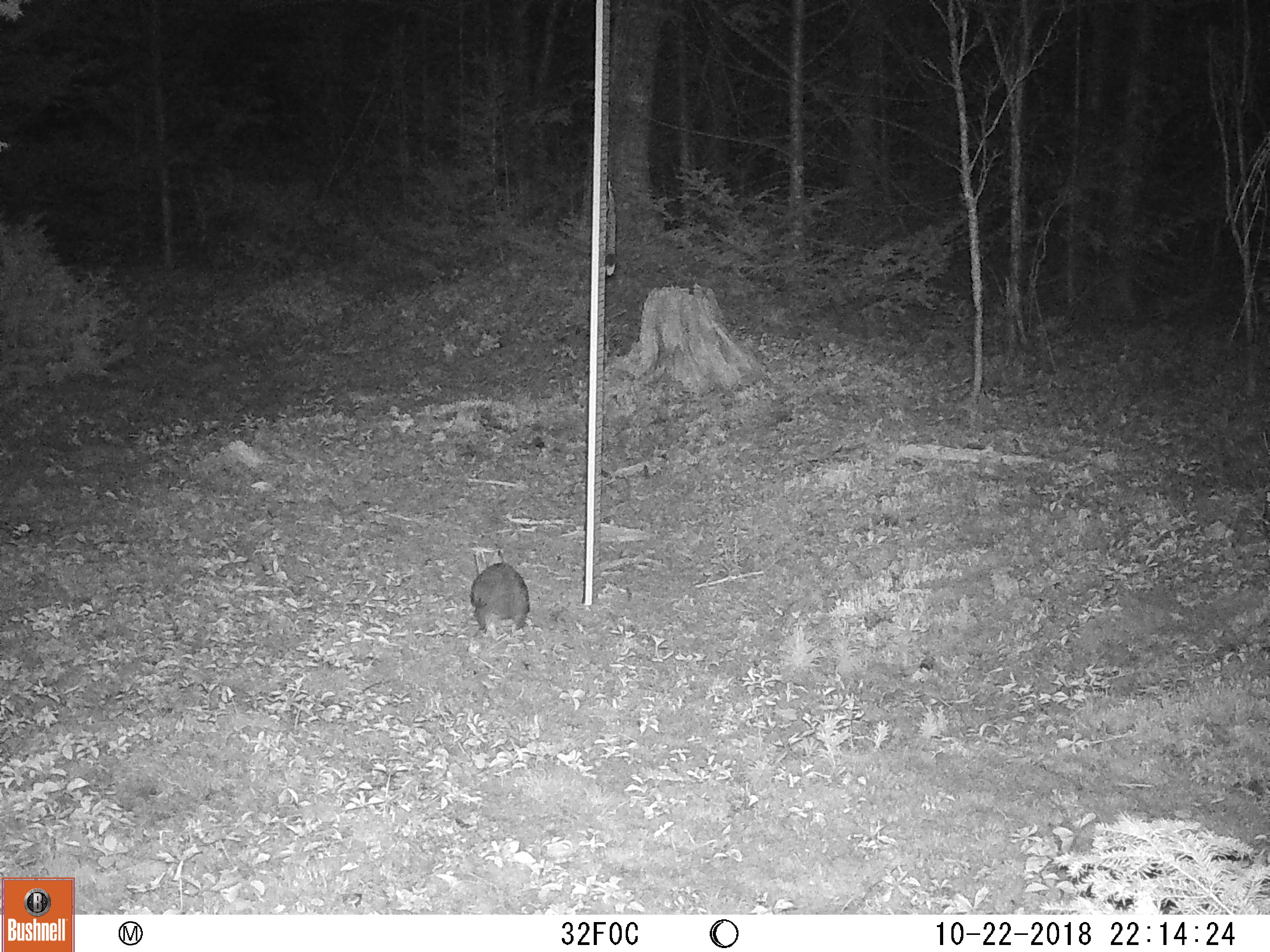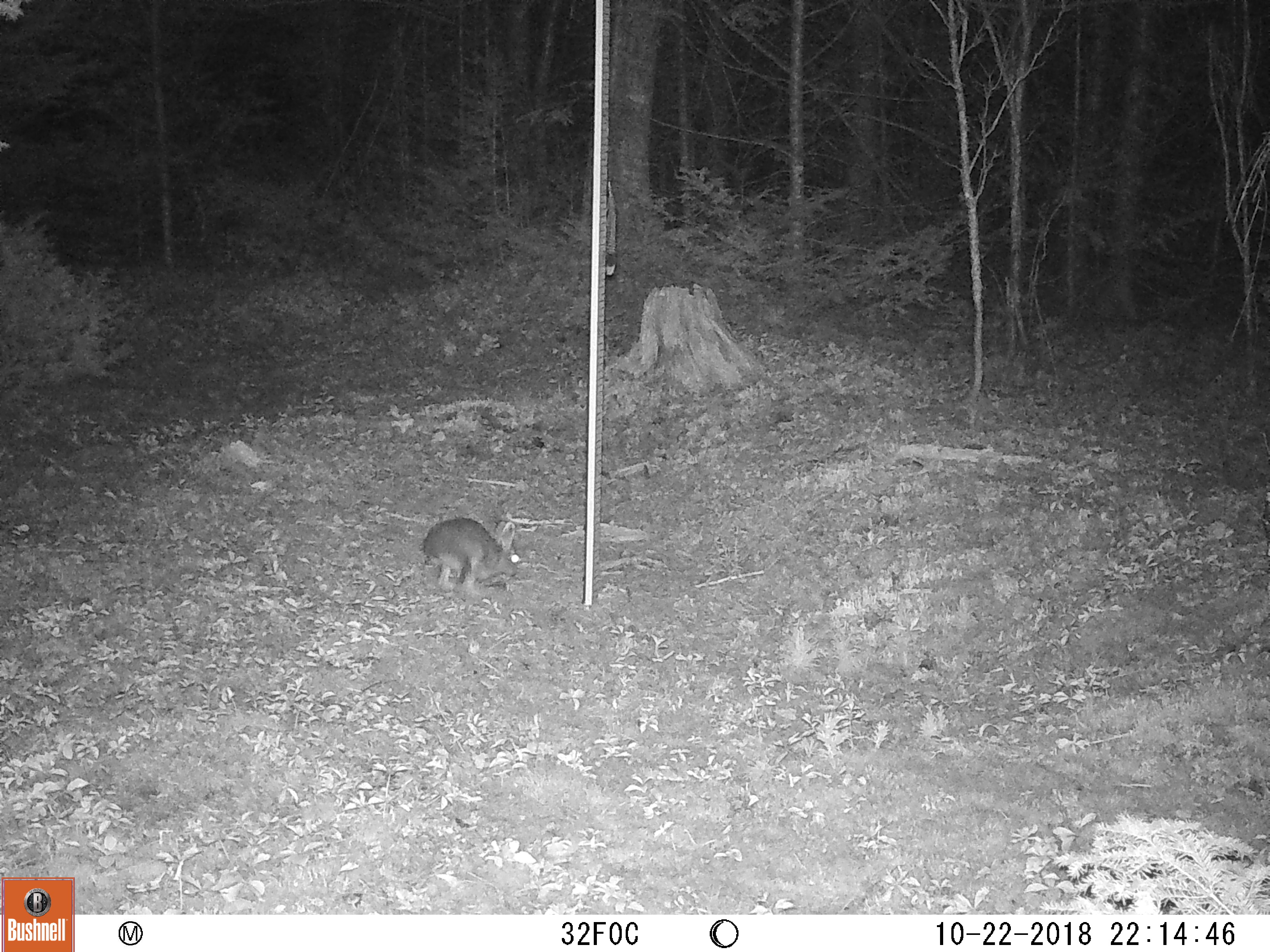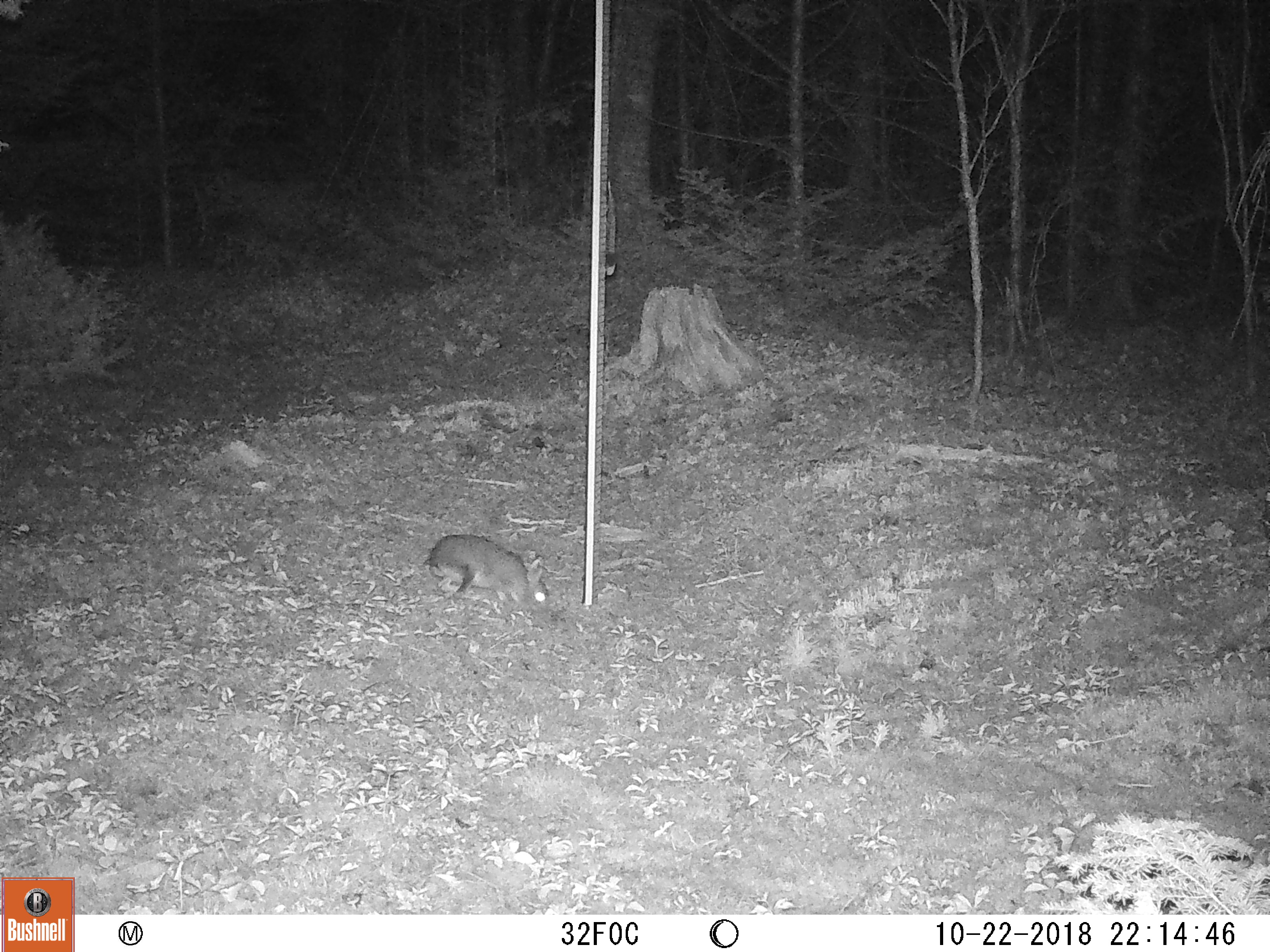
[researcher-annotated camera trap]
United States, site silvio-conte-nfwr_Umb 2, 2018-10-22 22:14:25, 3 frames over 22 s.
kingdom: Animalia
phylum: Chordata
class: Mammalia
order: Lagomorpha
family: Leporidae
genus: Lepus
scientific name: Lepus americanus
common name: snowshoe hare